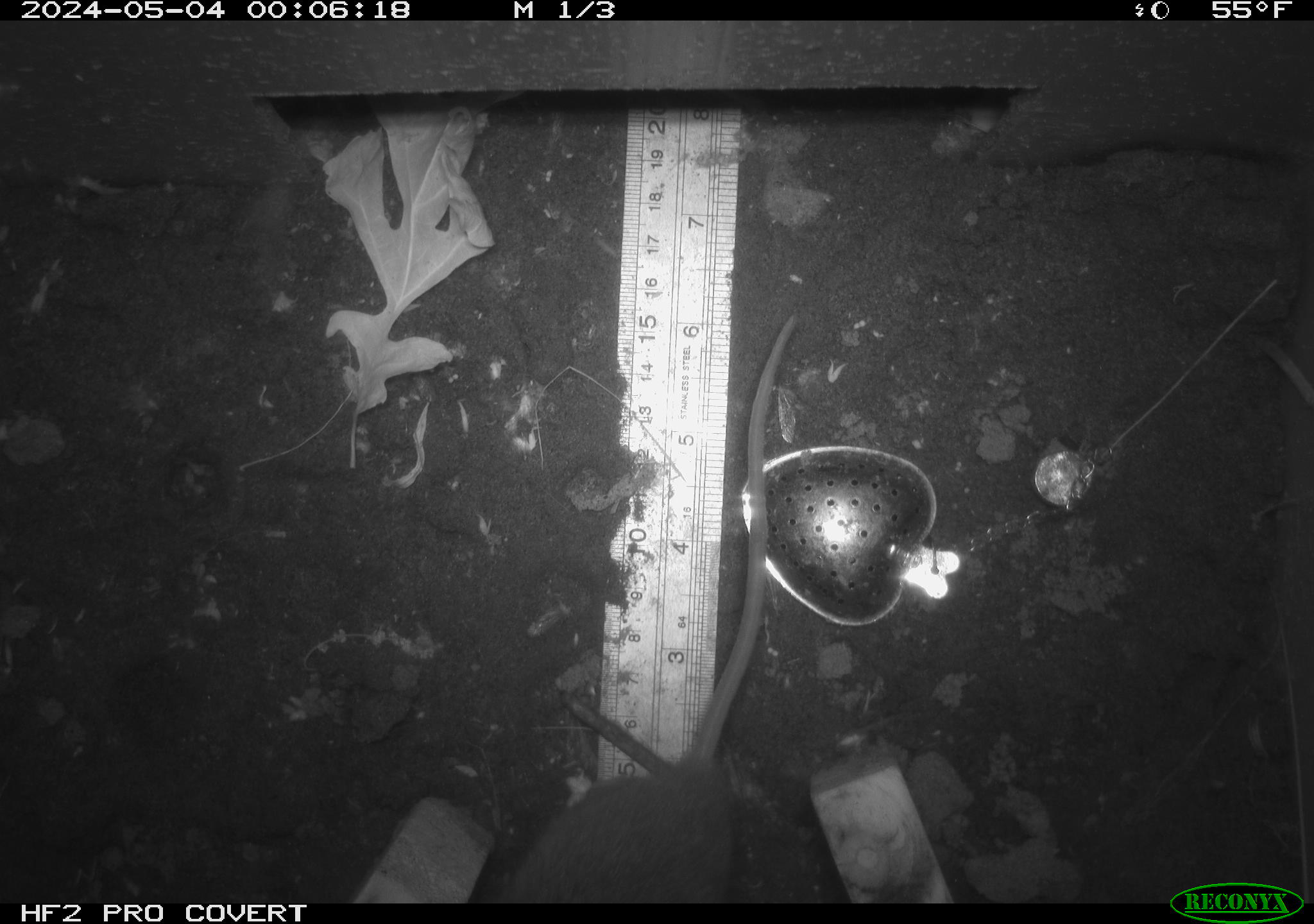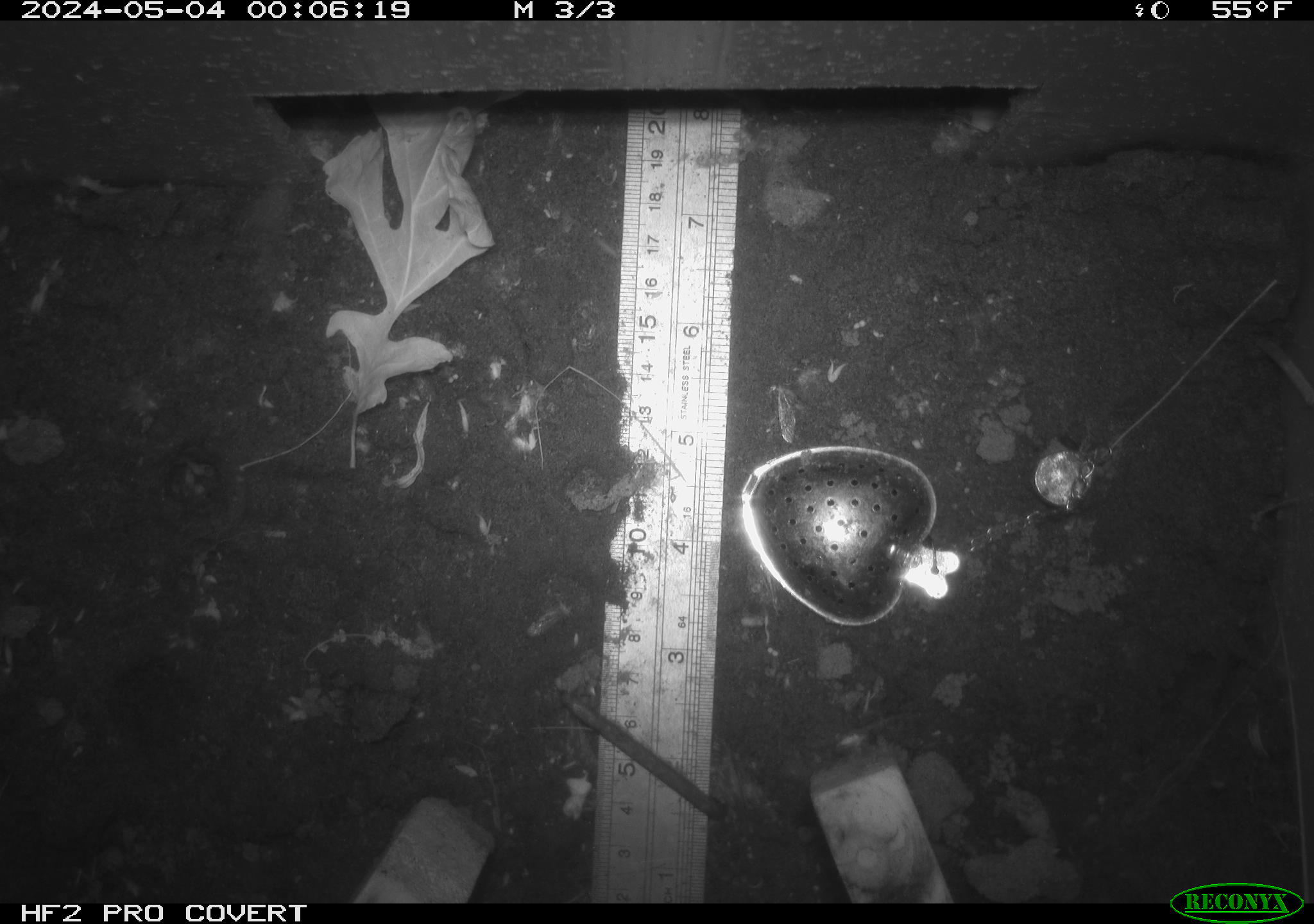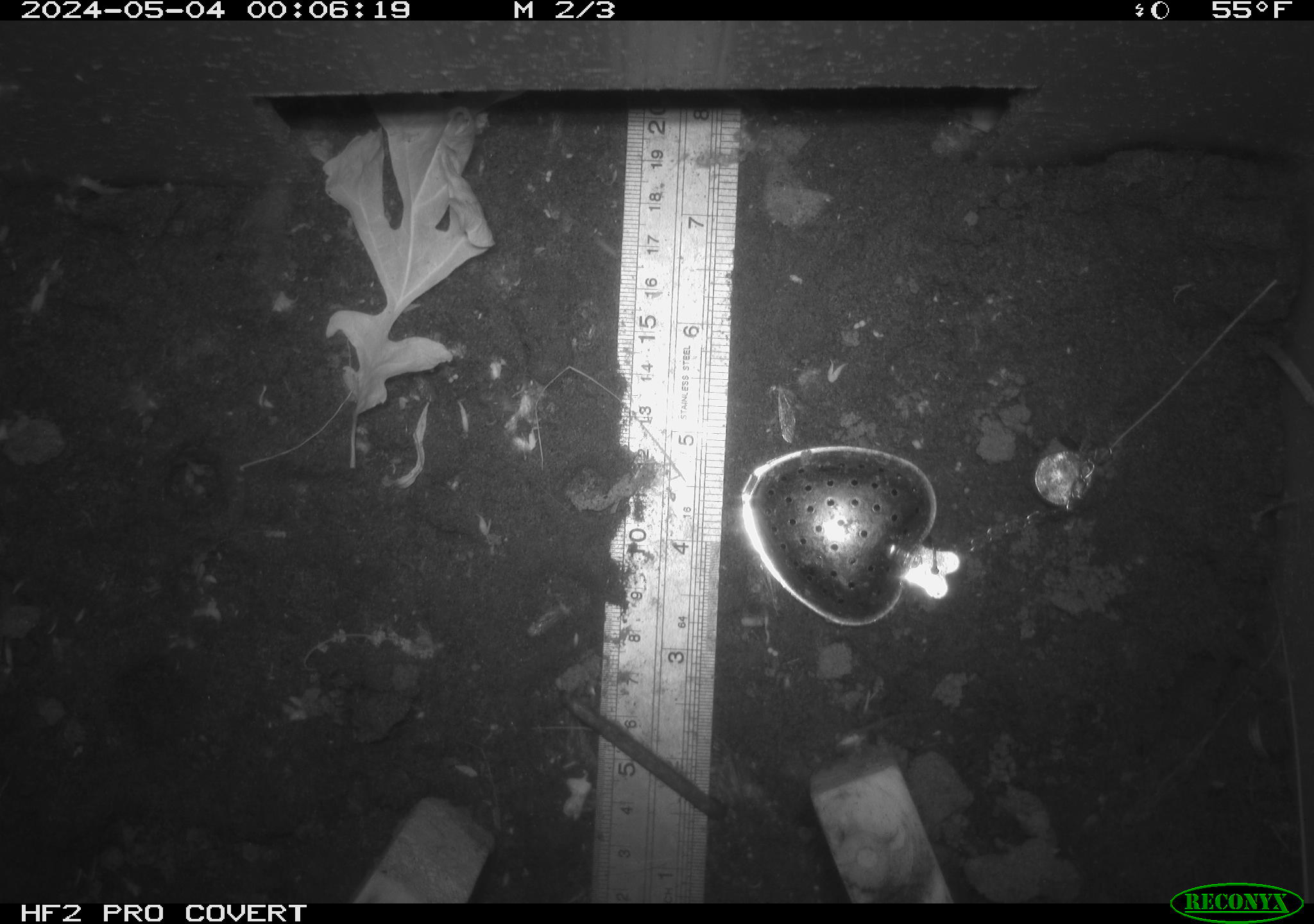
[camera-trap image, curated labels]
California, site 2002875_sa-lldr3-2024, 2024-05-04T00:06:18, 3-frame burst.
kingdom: Animalia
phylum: Chordata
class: Mammalia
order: Rodentia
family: Muridae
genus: Rattus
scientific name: Rattus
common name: rat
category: rattus species